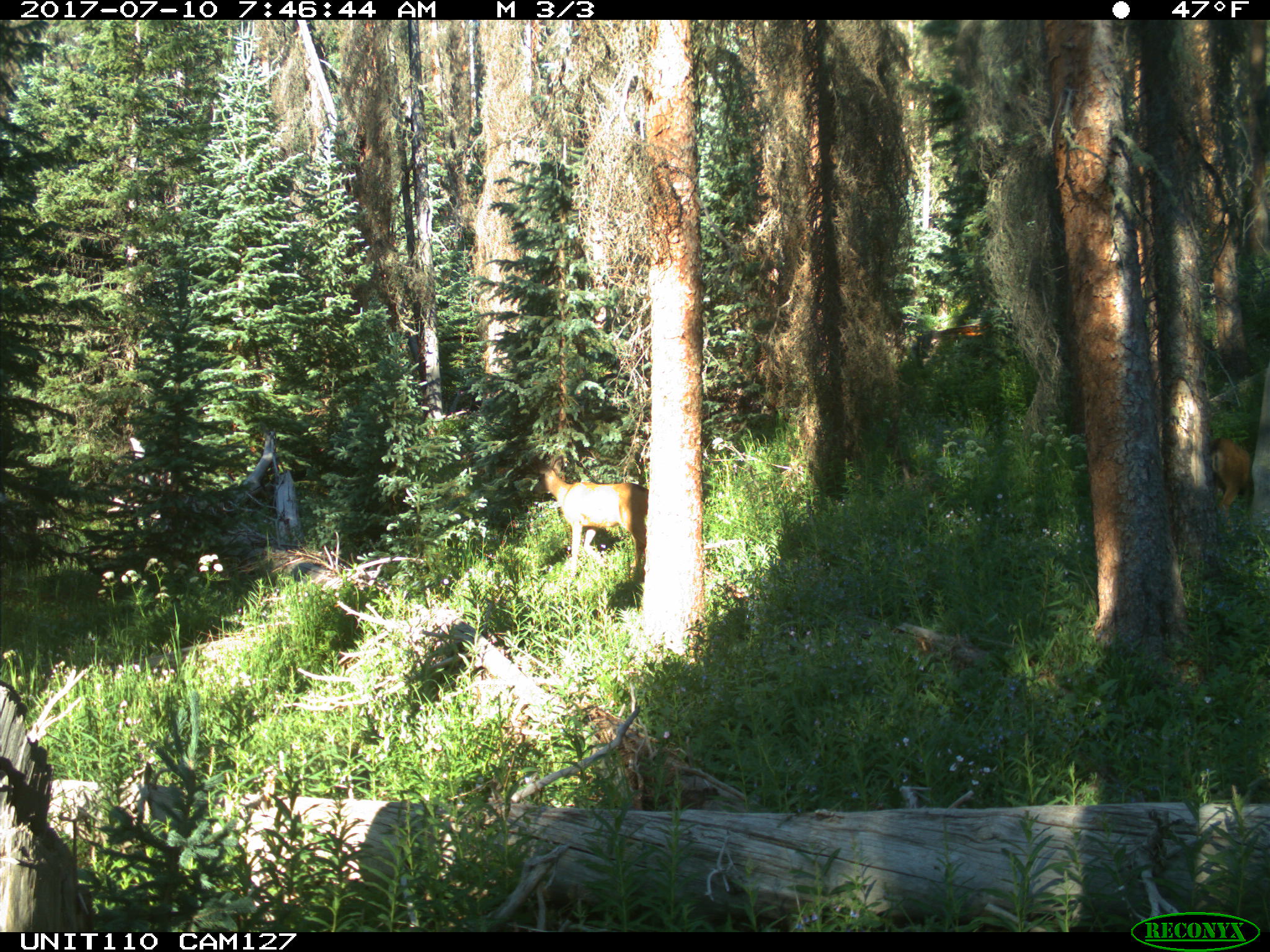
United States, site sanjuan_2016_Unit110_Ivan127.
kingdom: Animalia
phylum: Chordata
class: Mammalia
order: Artiodactyla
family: Cervidae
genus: Odocoileus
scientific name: Odocoileus hemionus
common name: mule deer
Odocoileus hemionus (mule deer).